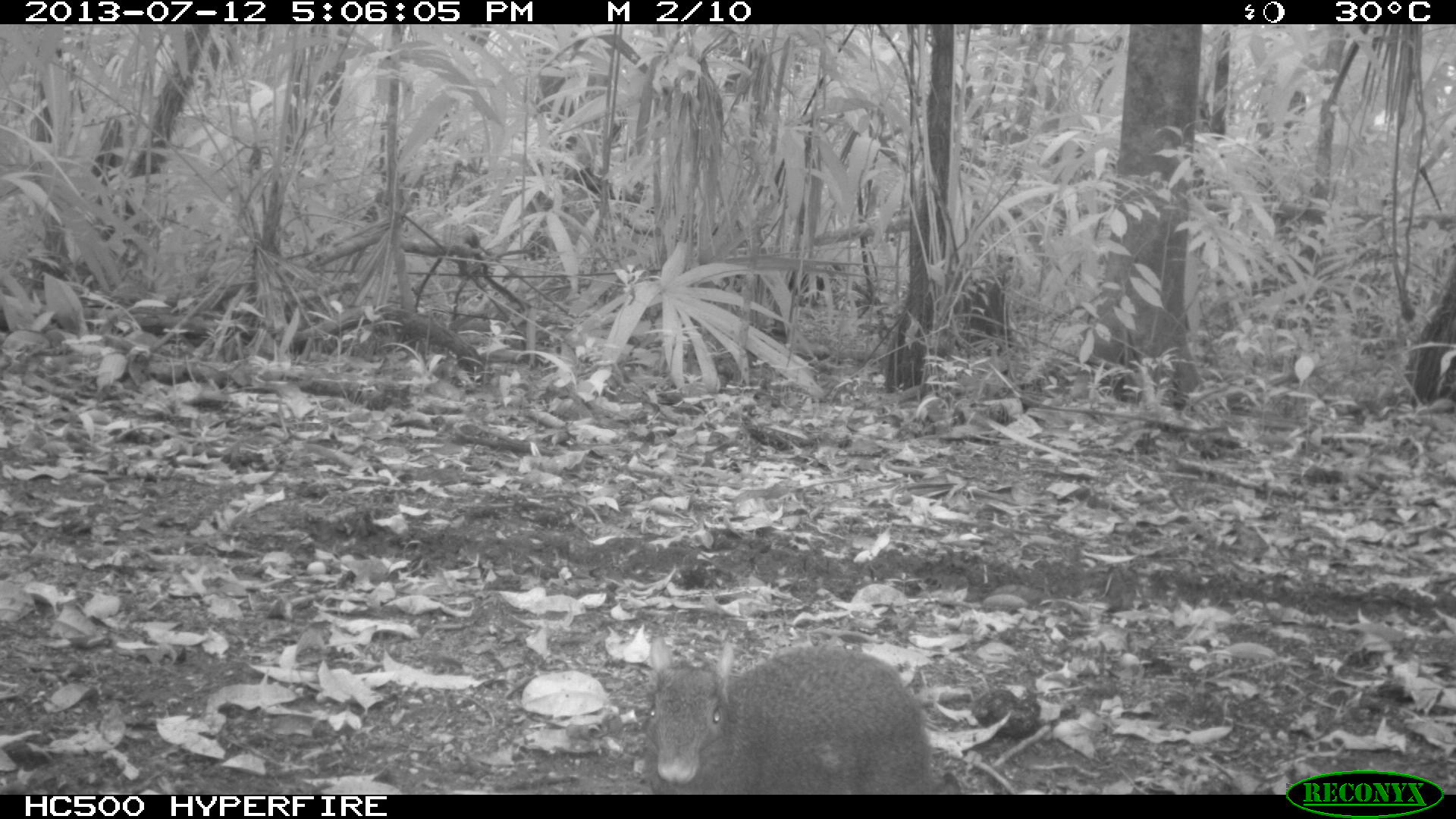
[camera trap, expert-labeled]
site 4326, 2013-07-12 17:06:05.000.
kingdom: Animalia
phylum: Chordata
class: Mammalia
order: Rodentia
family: Dasyproctidae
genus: Dasyprocta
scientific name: Dasyprocta punctata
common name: central american agouti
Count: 1.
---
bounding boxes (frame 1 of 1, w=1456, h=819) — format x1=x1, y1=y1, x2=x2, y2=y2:
dasyprocta punctata: x1=637, y1=633, x2=934, y2=794